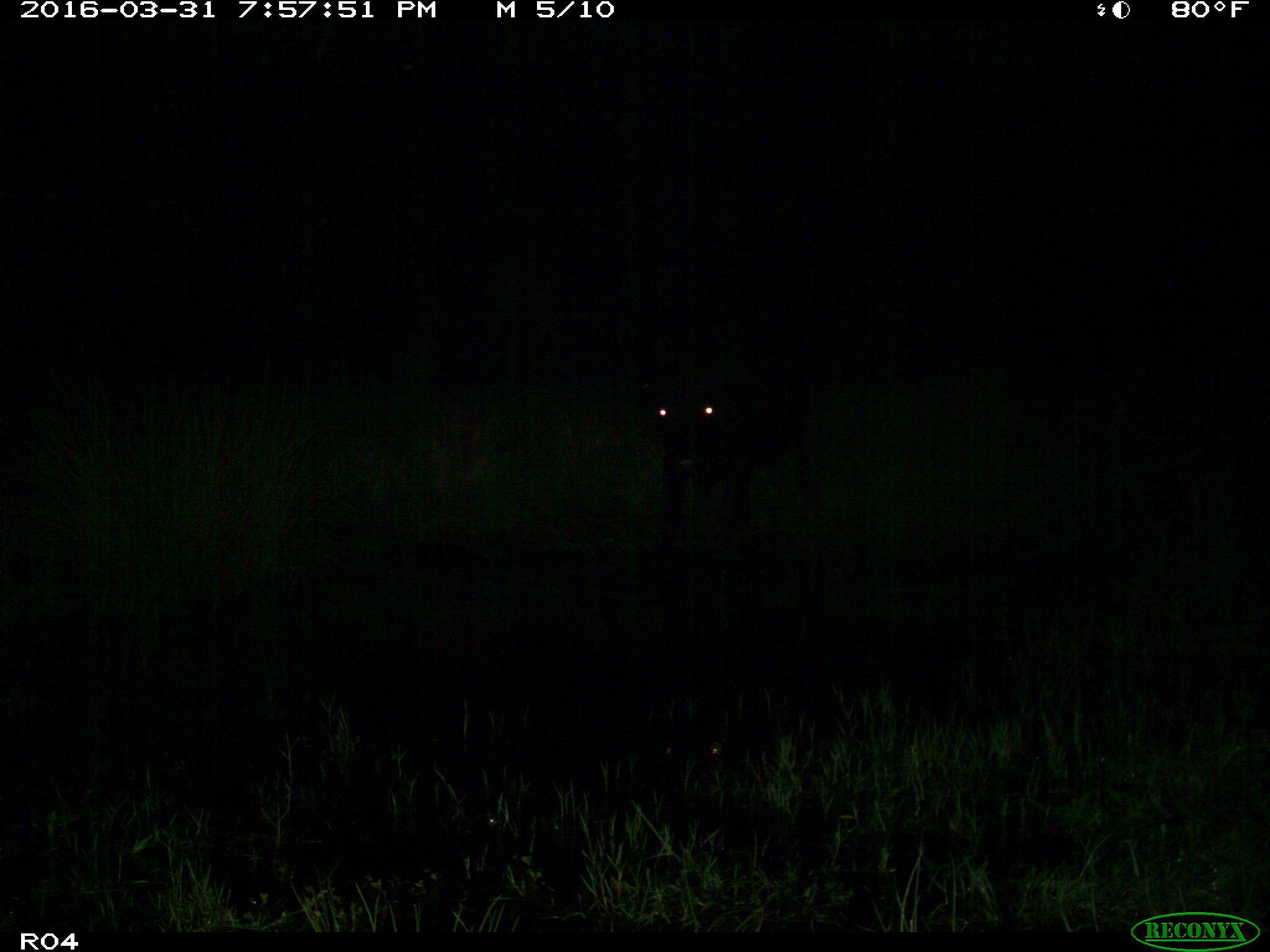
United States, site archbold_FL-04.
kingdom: Animalia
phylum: Chordata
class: Mammalia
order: Artiodactyla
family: Bovidae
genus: Bos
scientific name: Bos taurus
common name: domestic cow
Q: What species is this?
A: Bos taurus (domestic cow).